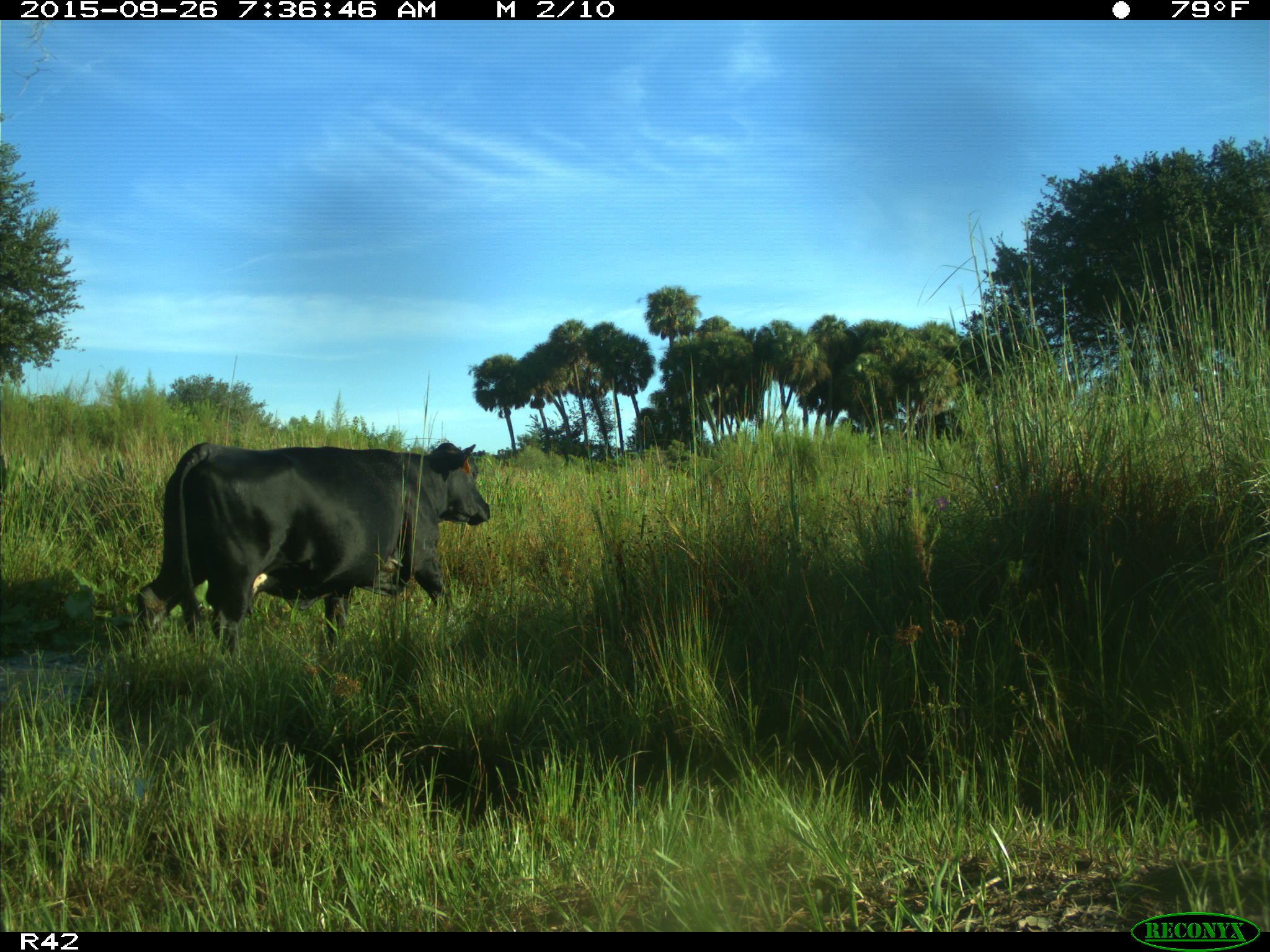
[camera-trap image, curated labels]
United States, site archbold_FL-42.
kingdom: Animalia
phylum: Chordata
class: Mammalia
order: Artiodactyla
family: Bovidae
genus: Bos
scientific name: Bos taurus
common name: domestic cow